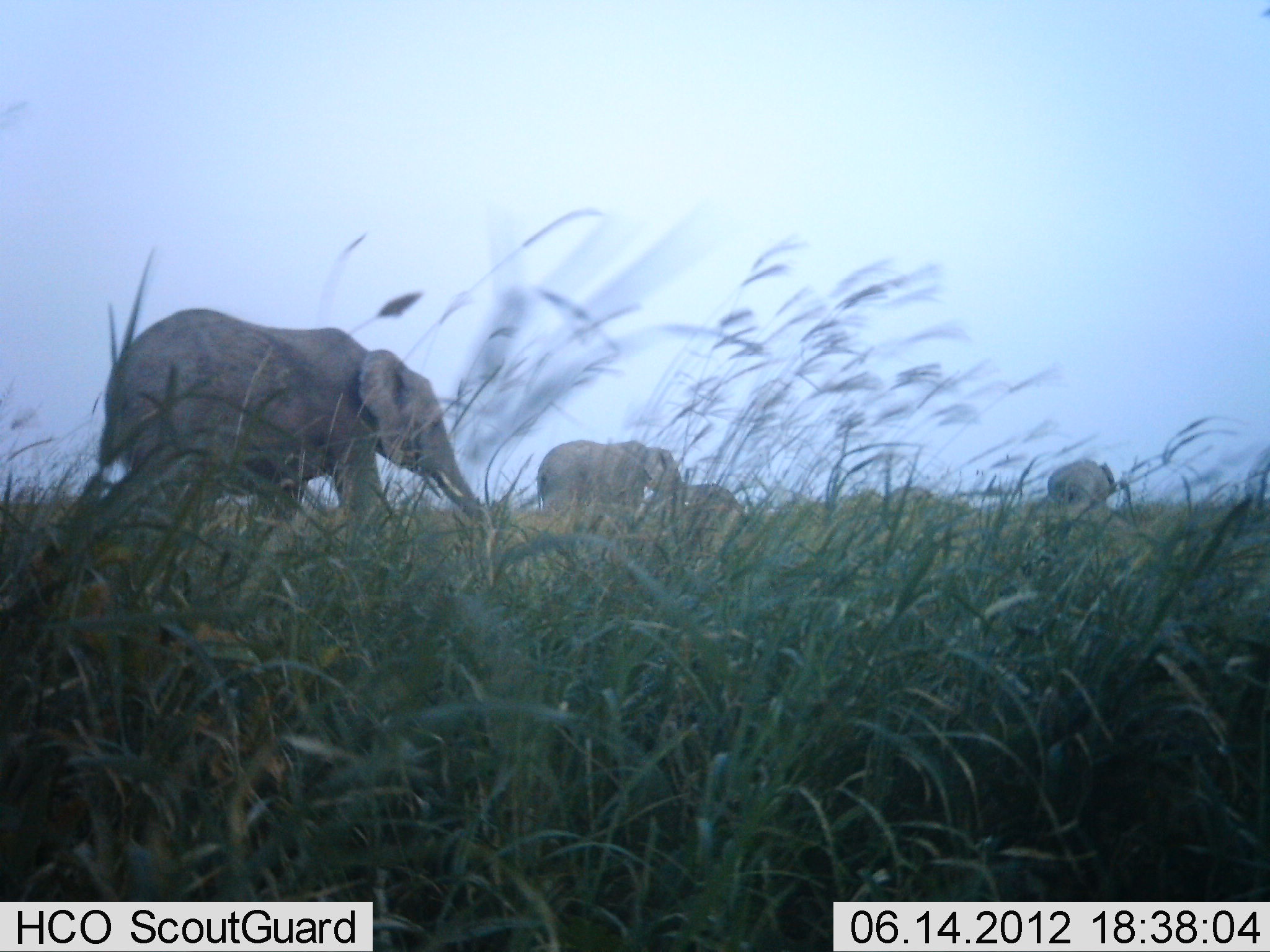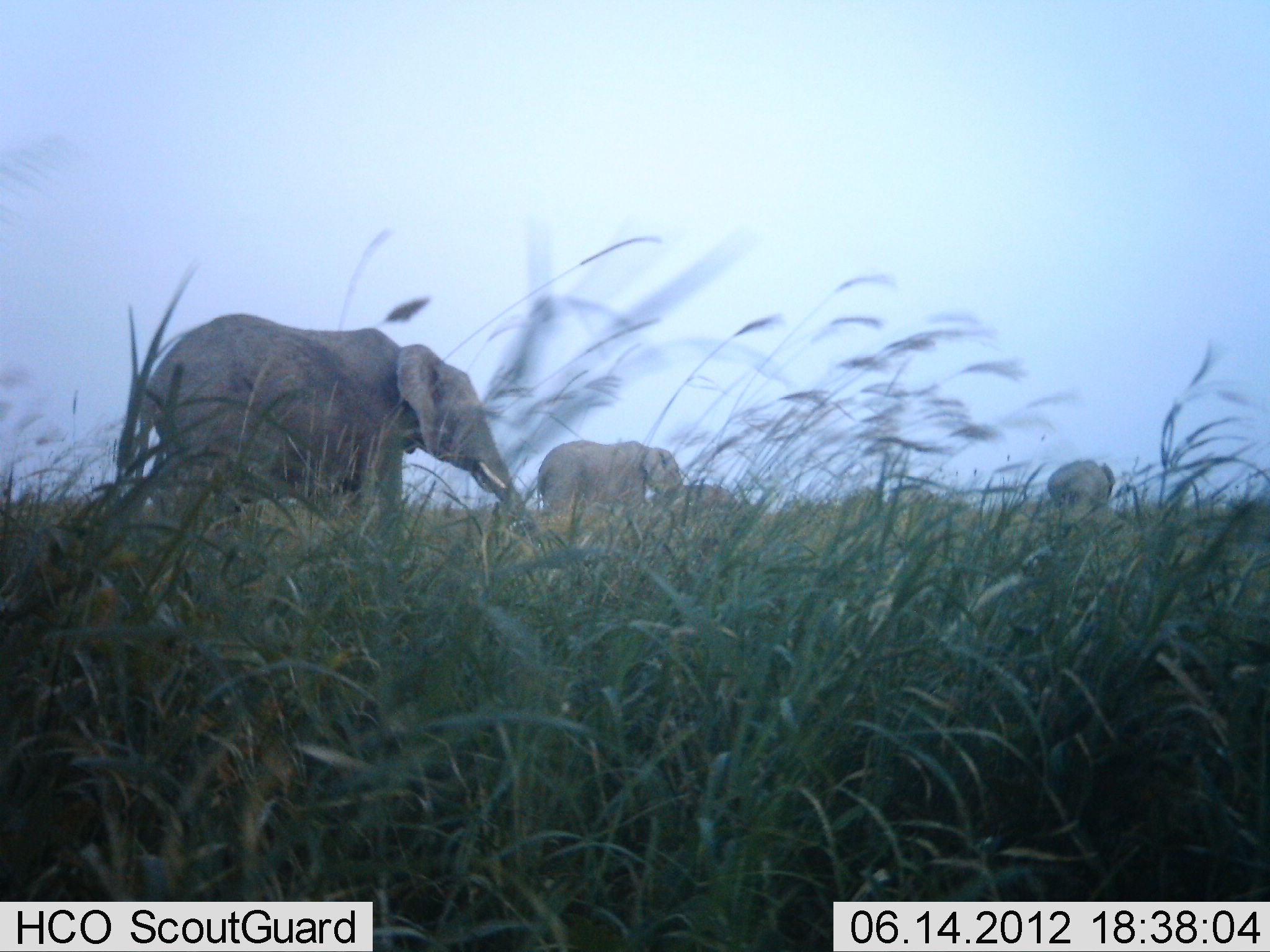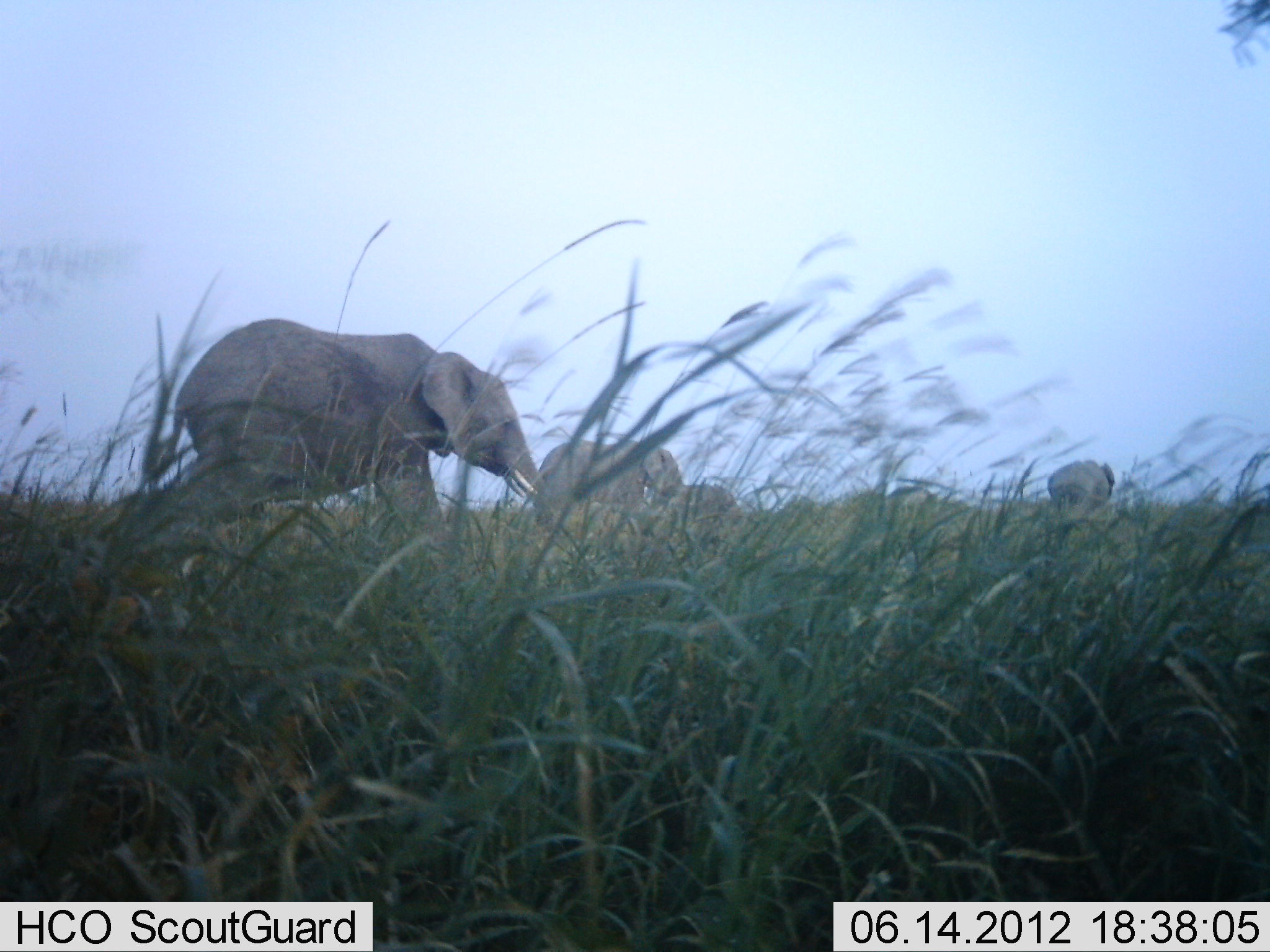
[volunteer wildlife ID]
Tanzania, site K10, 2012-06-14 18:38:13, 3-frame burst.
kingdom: Animalia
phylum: Chordata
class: Mammalia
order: Proboscidea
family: Elephantidae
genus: Loxodonta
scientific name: Loxodonta africana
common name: african bush elephant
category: elephant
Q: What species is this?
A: Elephant (african bush elephant) (Loxodonta africana).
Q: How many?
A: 3.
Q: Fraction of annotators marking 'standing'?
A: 70%.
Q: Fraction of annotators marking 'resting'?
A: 0%.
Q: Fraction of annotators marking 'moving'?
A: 90%.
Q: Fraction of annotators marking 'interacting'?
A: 0%.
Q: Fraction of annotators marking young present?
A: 0%.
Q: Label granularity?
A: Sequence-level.